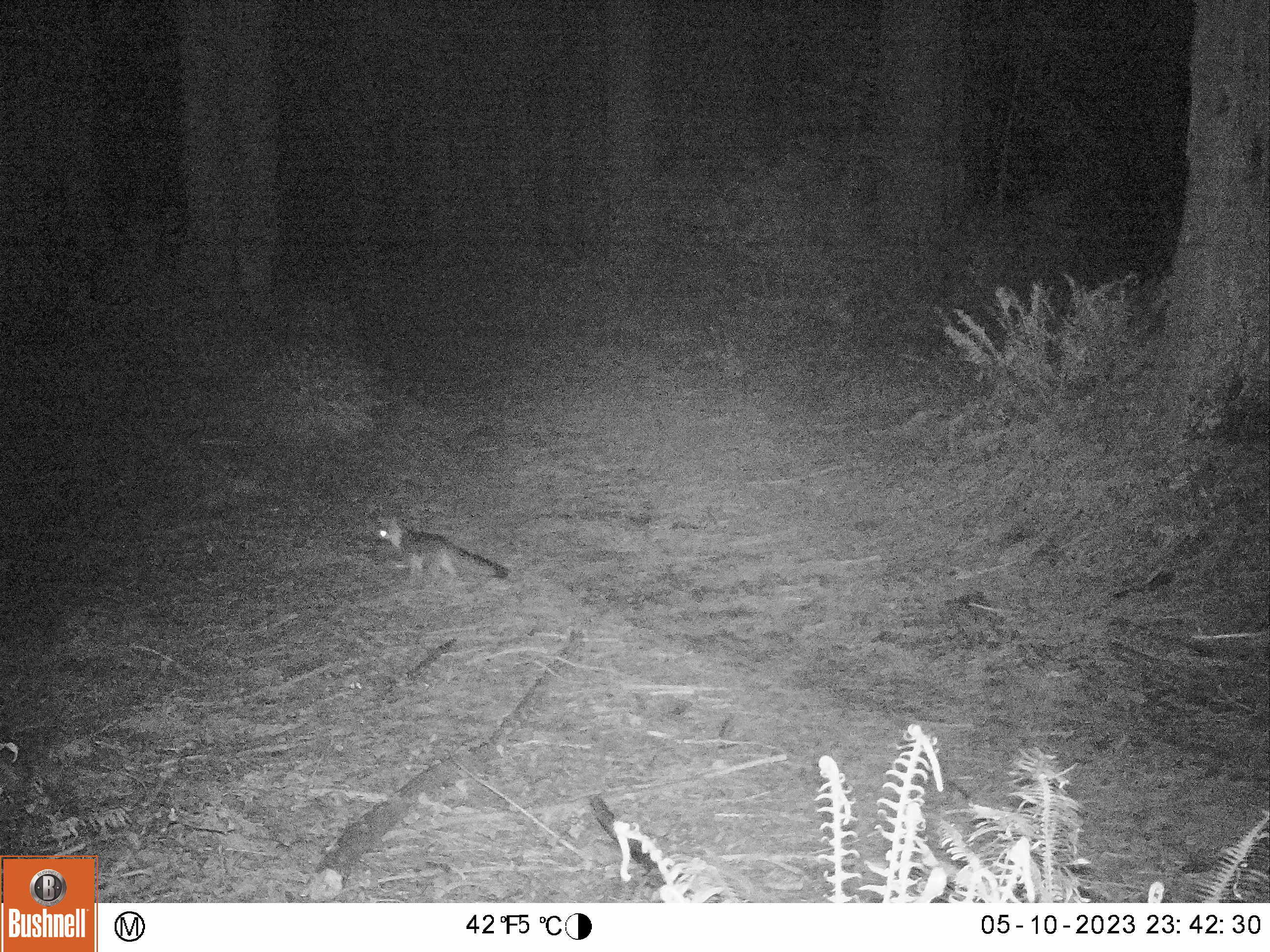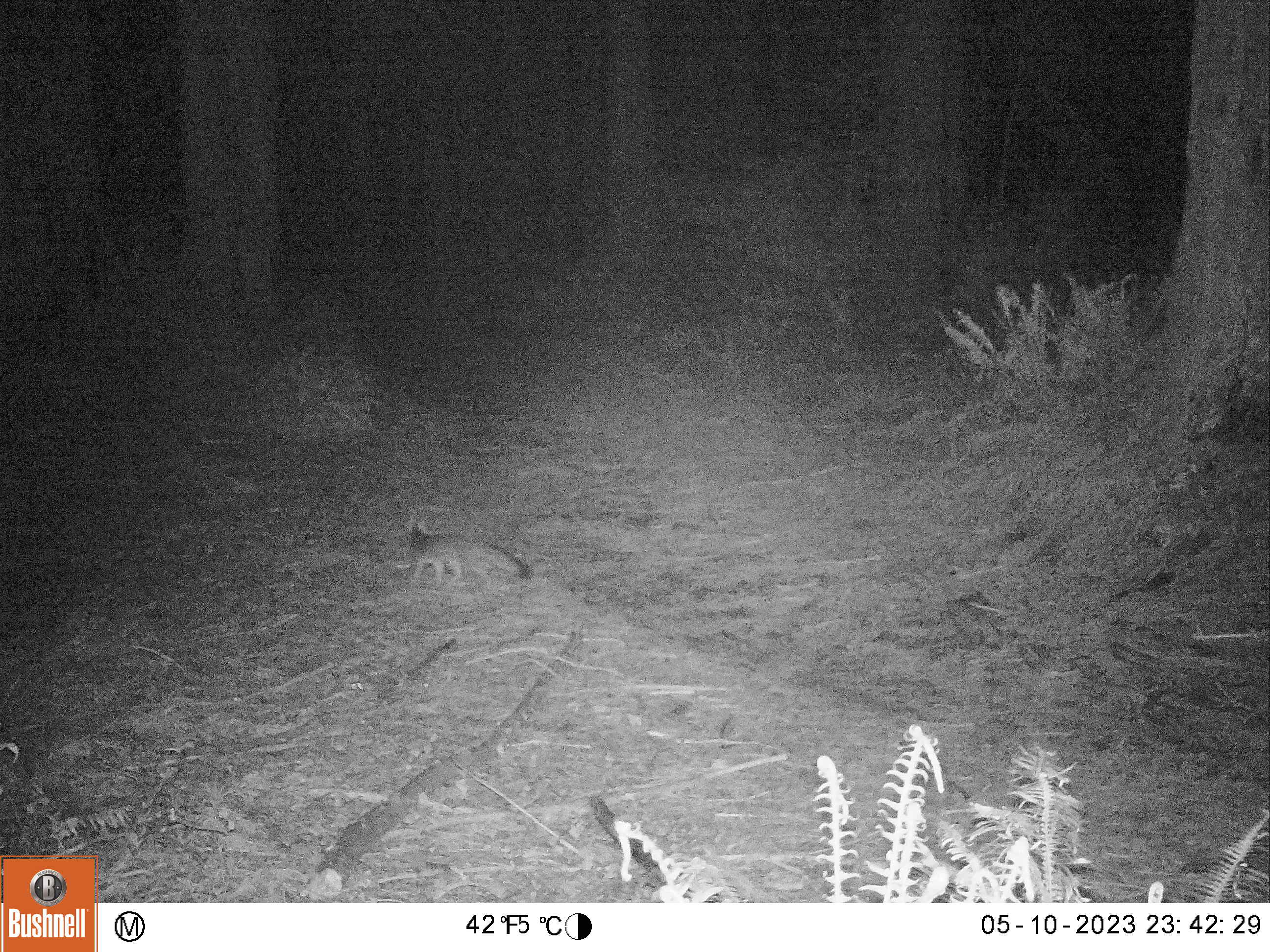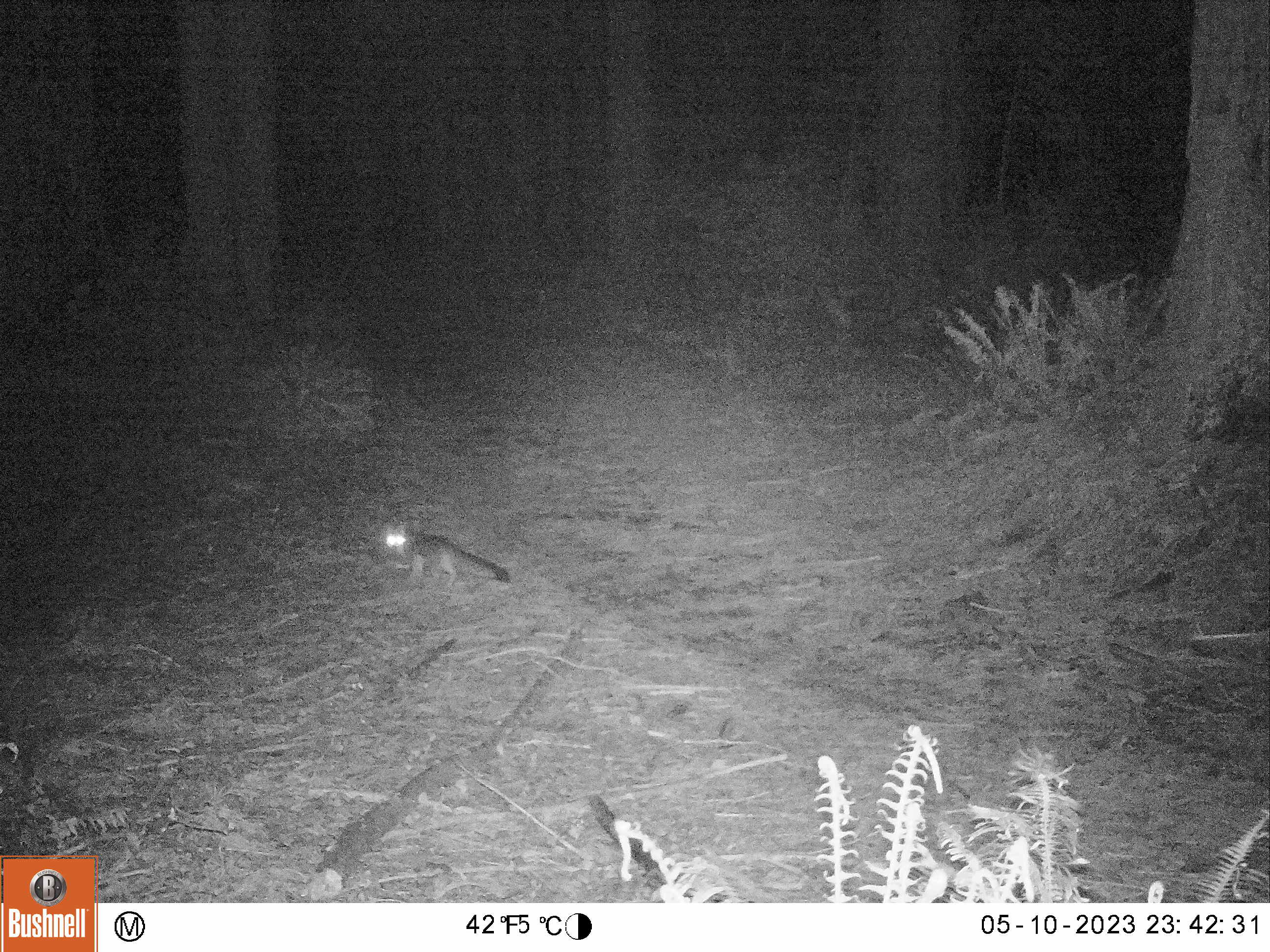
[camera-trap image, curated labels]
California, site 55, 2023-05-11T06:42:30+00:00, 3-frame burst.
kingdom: Animalia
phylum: Chordata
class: Mammalia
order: Carnivora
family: Canidae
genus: Urocyon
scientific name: Urocyon cinereoargenteus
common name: gray fox